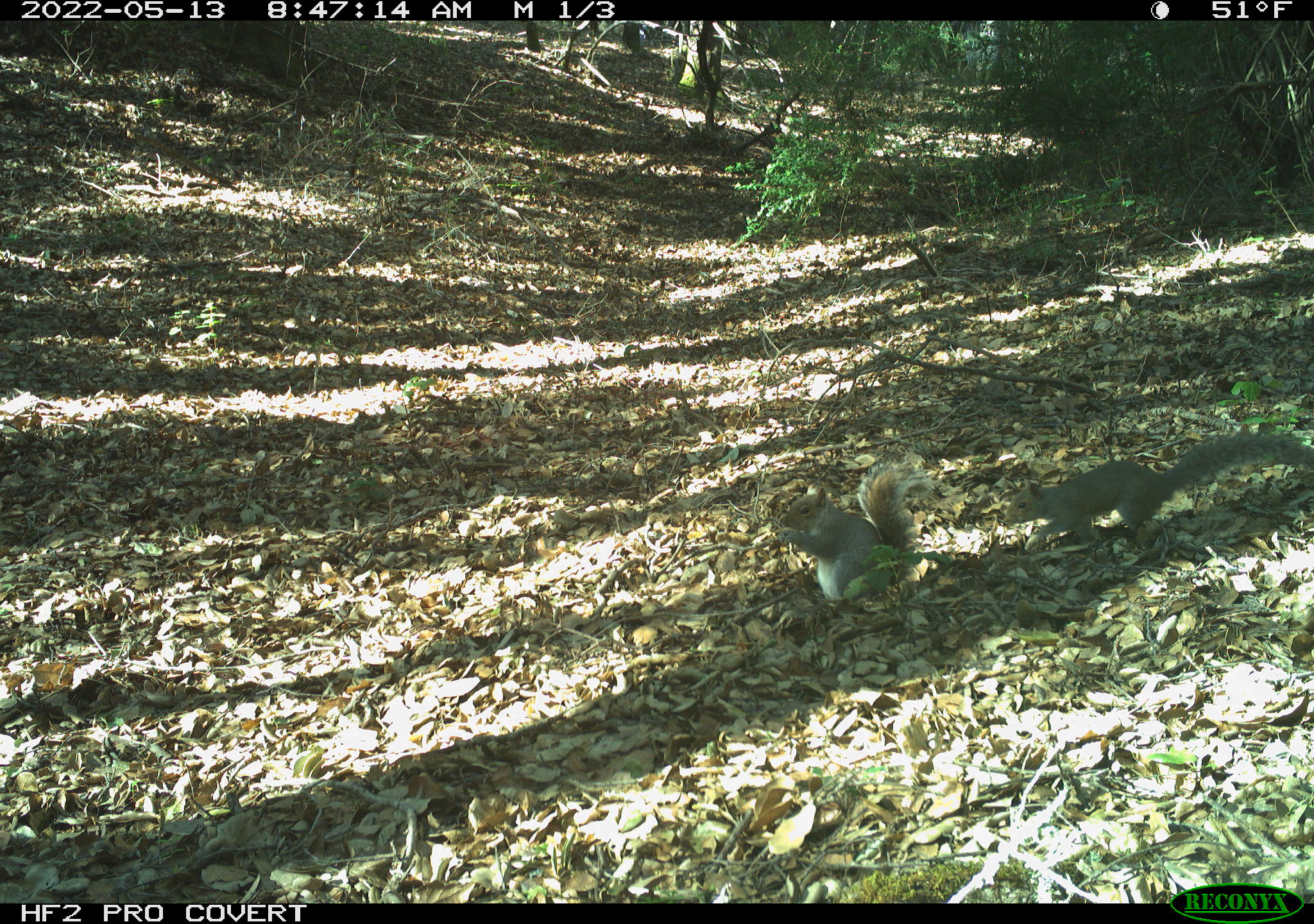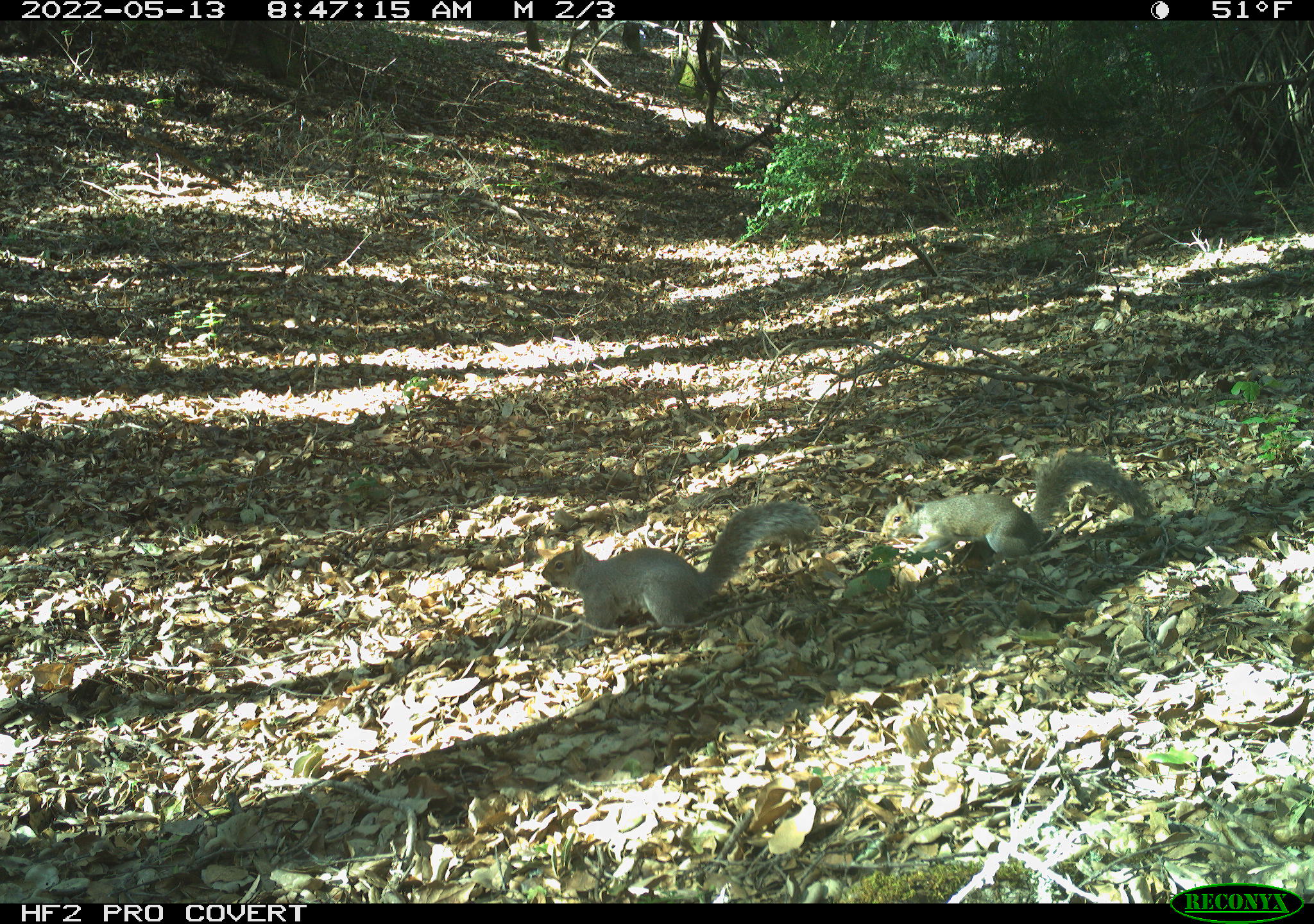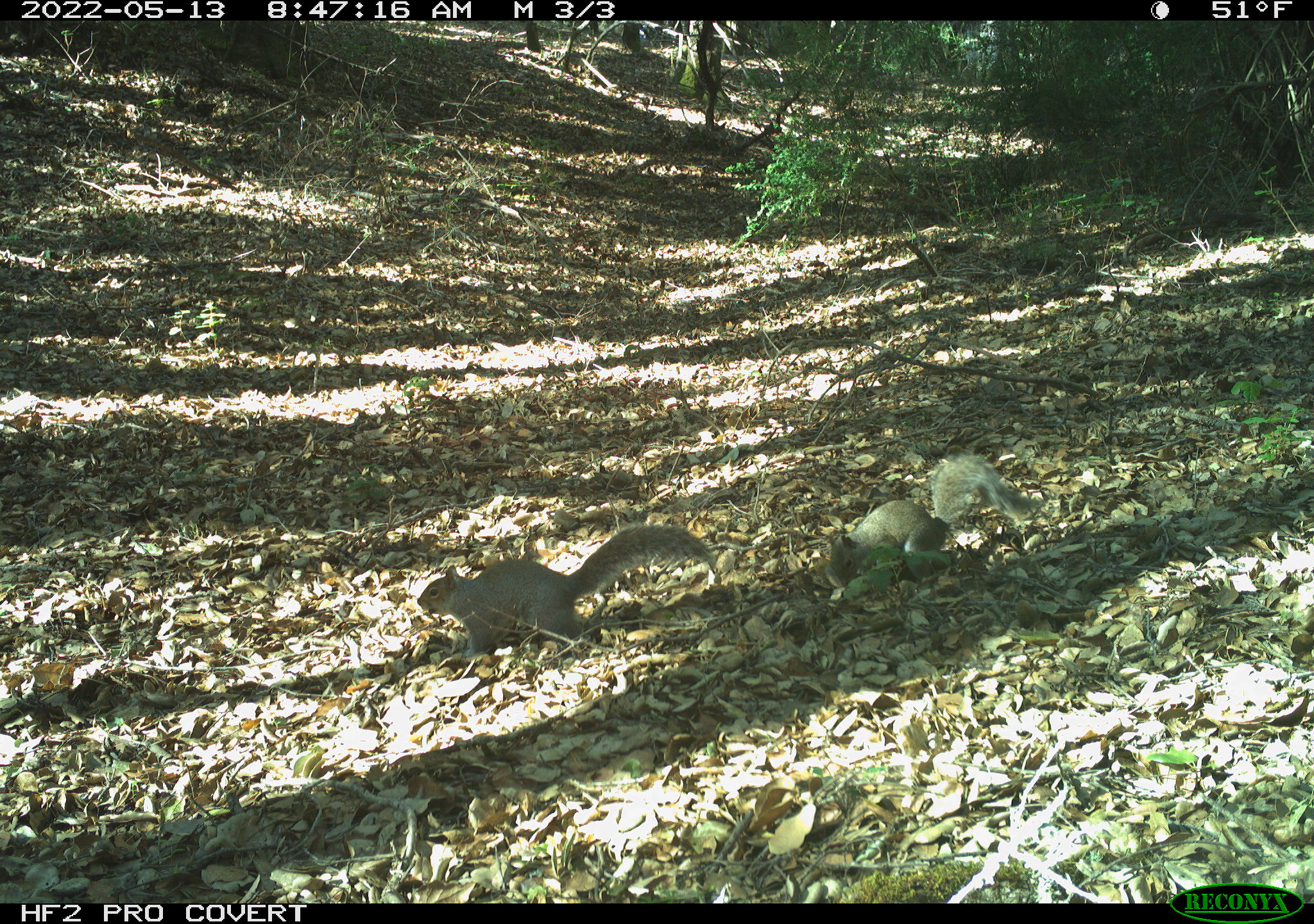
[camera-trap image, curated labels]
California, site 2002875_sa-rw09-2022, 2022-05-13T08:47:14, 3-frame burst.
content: unidentified animal